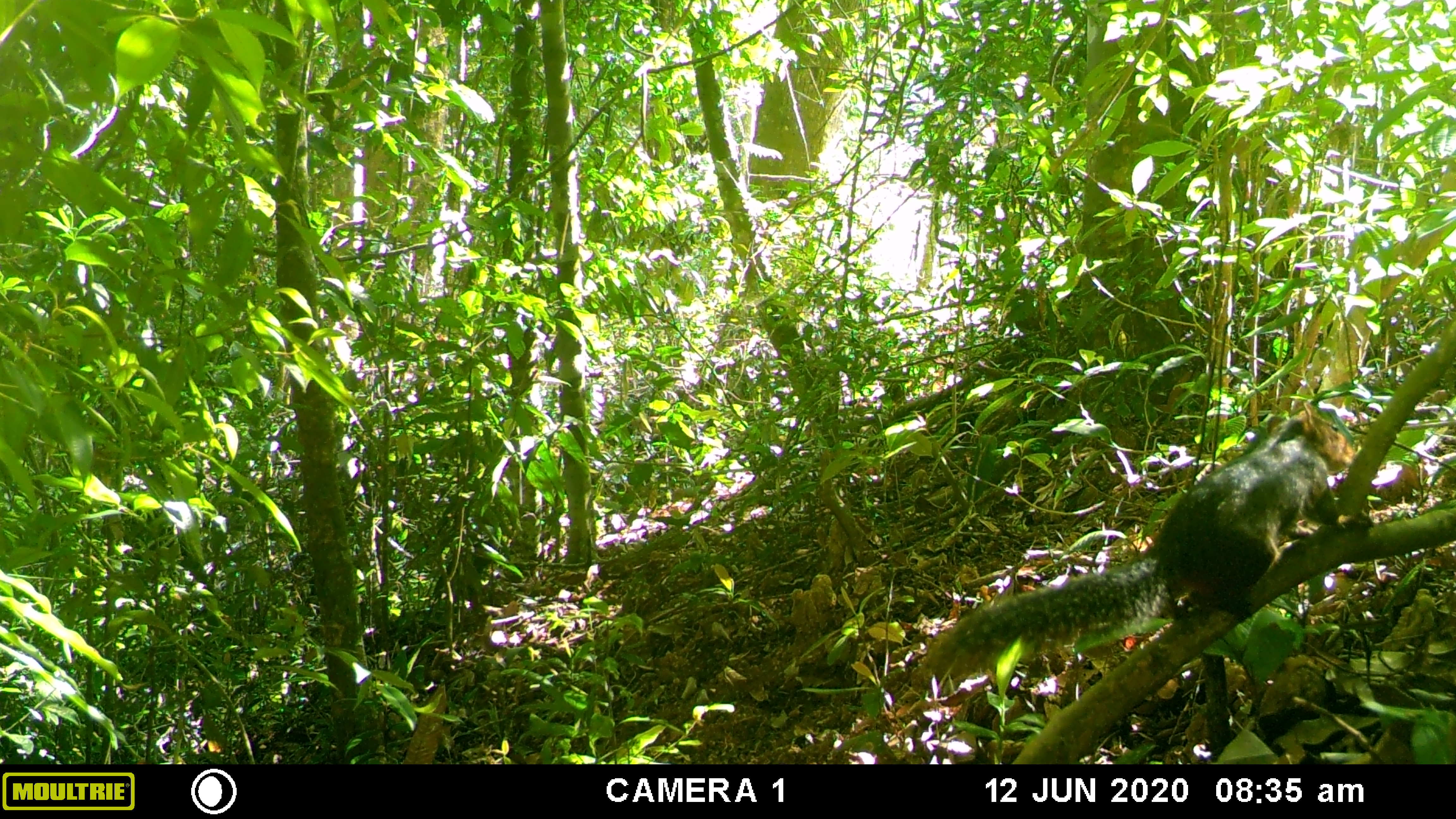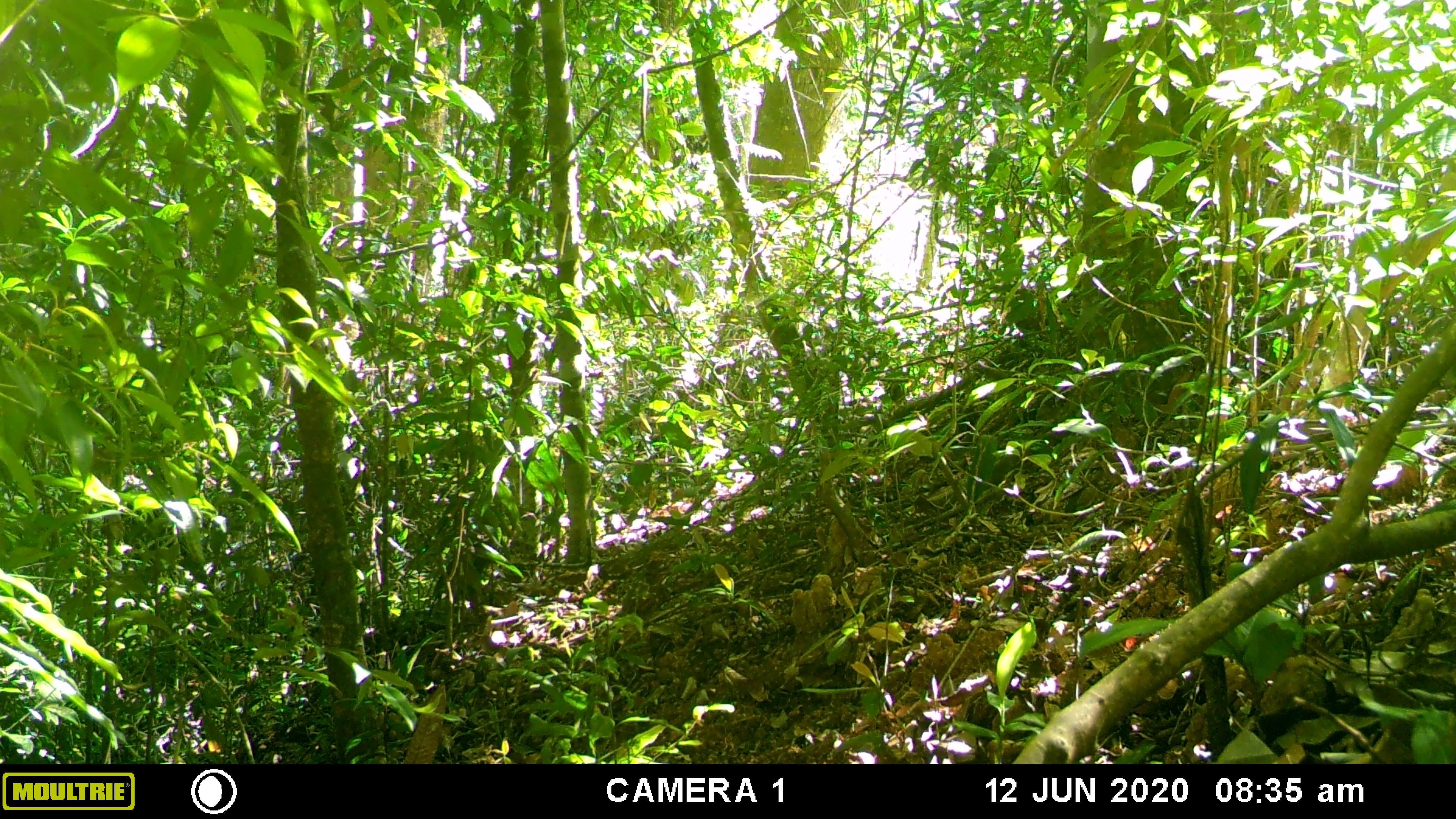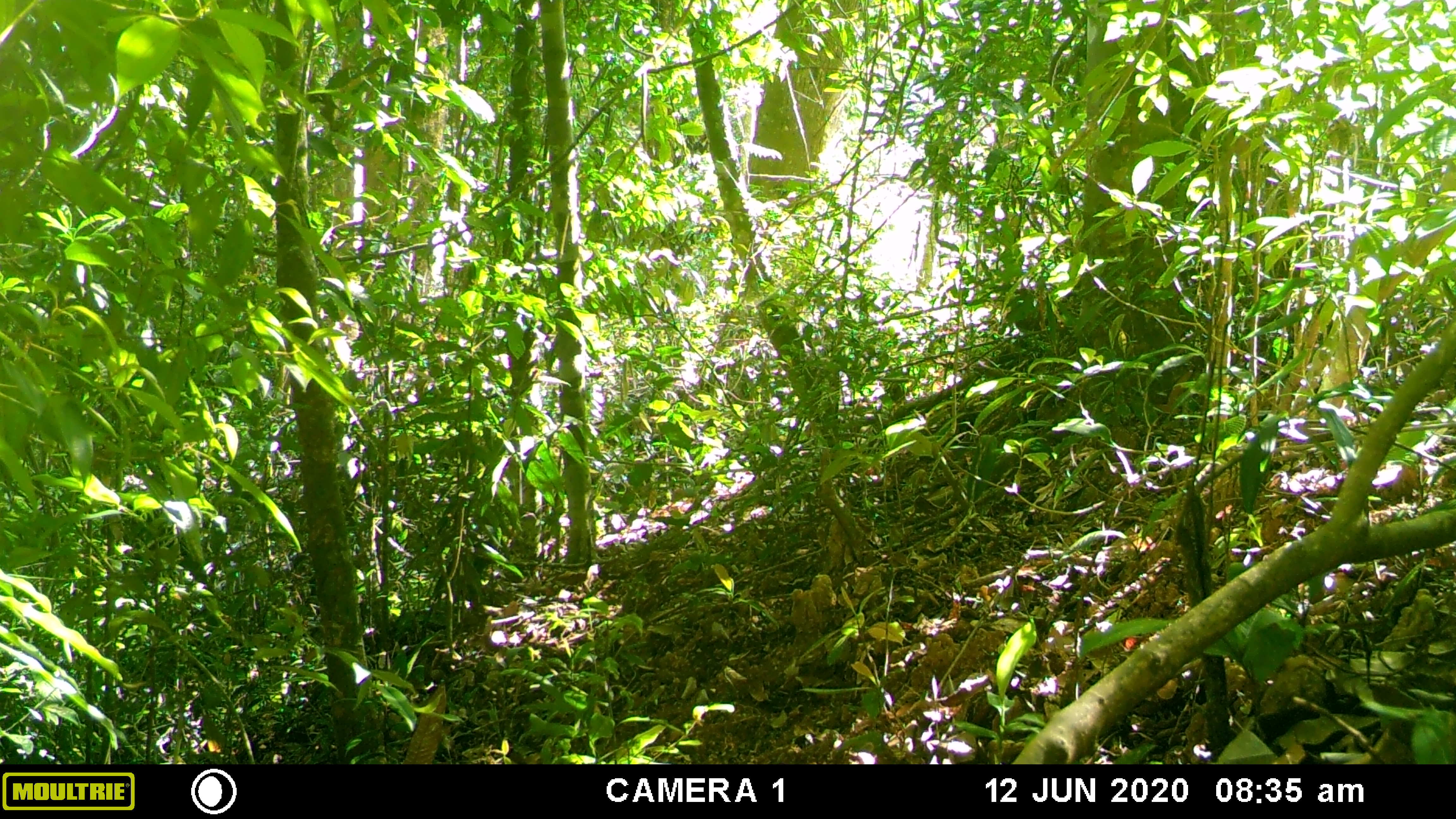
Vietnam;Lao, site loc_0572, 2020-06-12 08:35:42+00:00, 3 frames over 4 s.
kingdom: Animalia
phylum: Chordata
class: Mammalia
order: Rodentia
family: Sciuridae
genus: Dremomys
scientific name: Dremomys rufigenis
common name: red-cheeked squirrel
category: red cheeked squirrel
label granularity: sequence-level